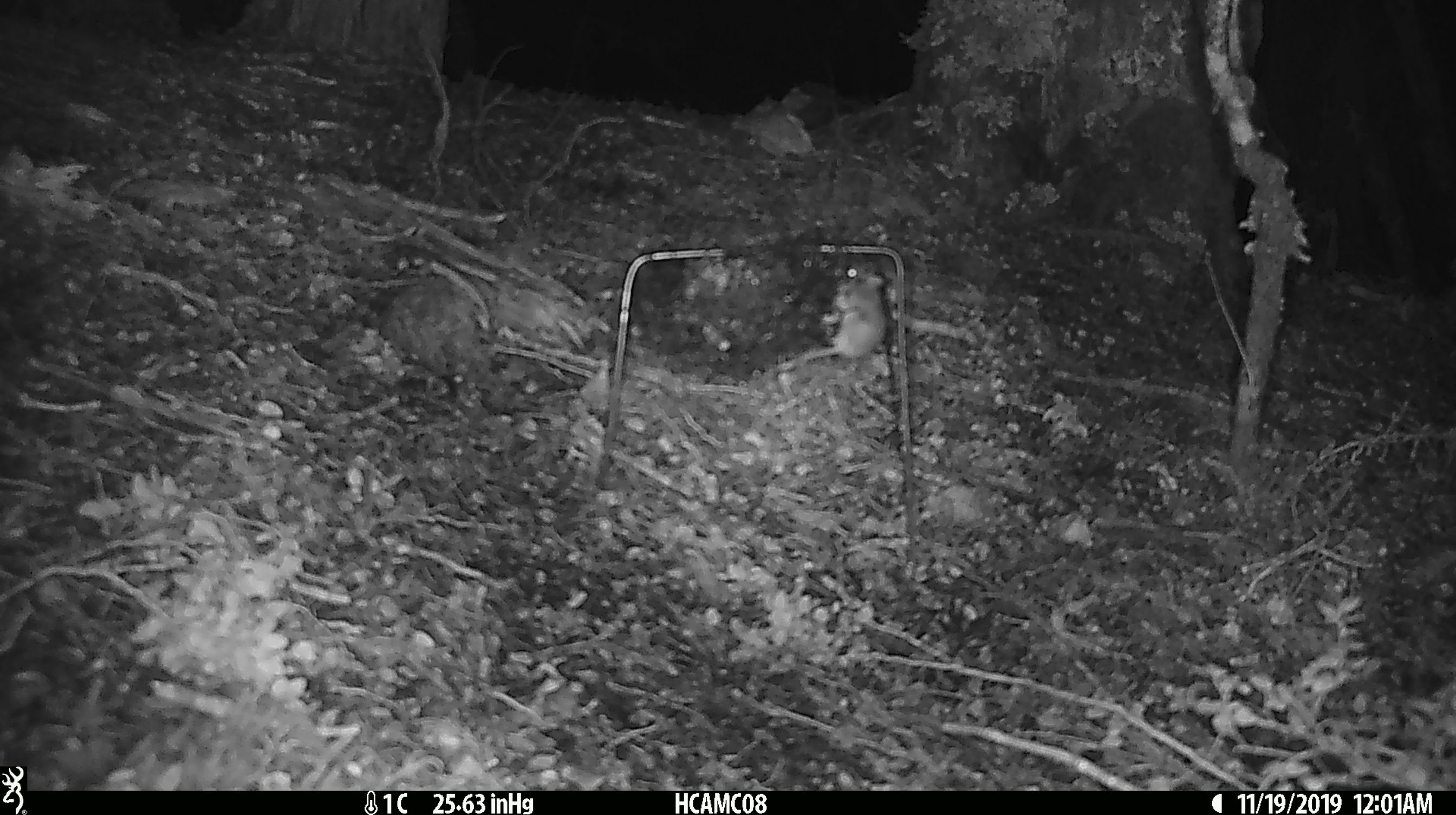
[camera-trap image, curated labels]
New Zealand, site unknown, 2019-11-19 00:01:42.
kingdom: Animalia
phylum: Chordata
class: Mammalia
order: Rodentia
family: Muridae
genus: Mus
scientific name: Mus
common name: mouse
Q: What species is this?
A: Mouse (Mus).